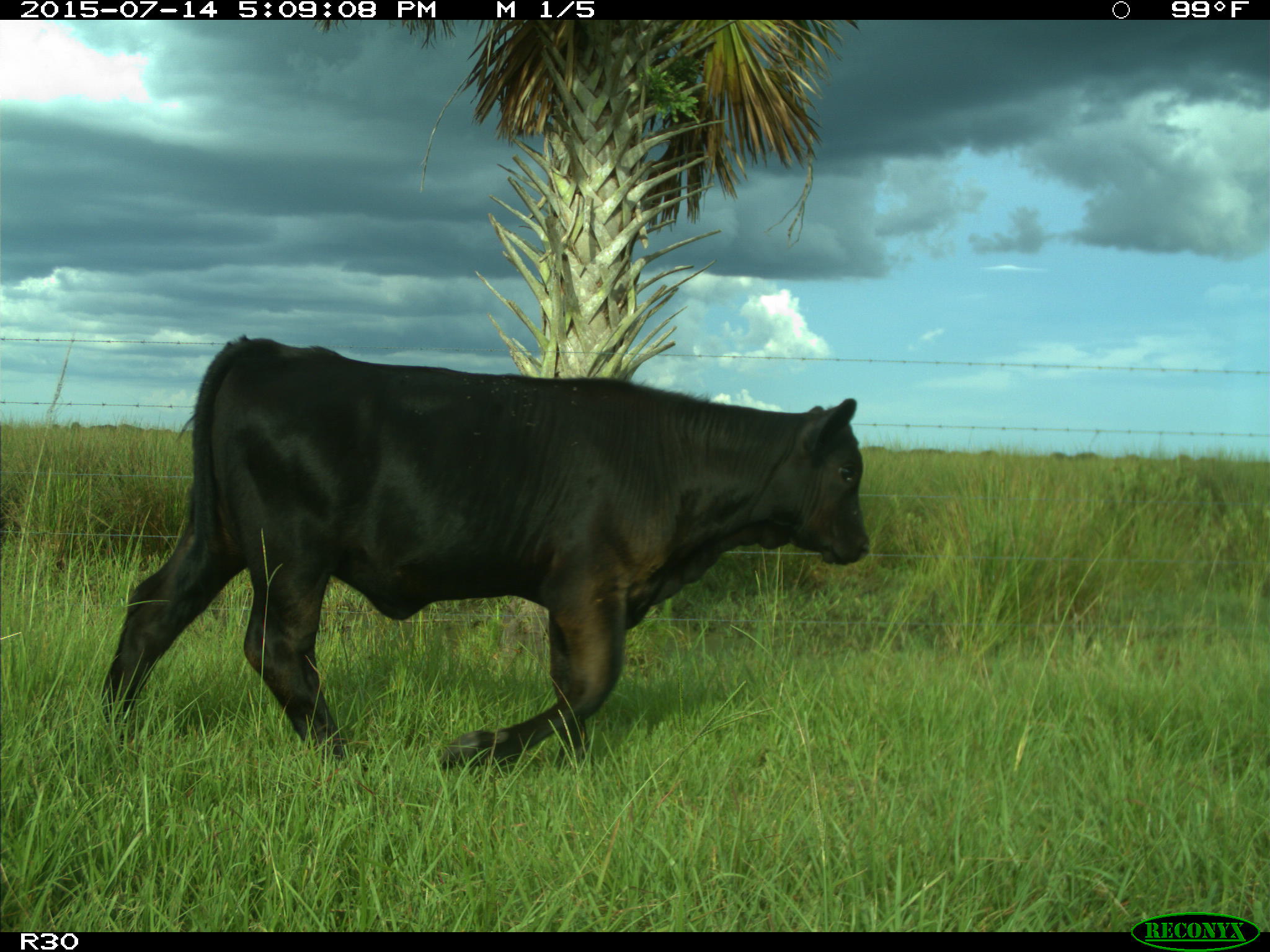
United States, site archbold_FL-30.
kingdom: Animalia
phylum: Chordata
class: Mammalia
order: Artiodactyla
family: Bovidae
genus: Bos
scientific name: Bos taurus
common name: domestic cow